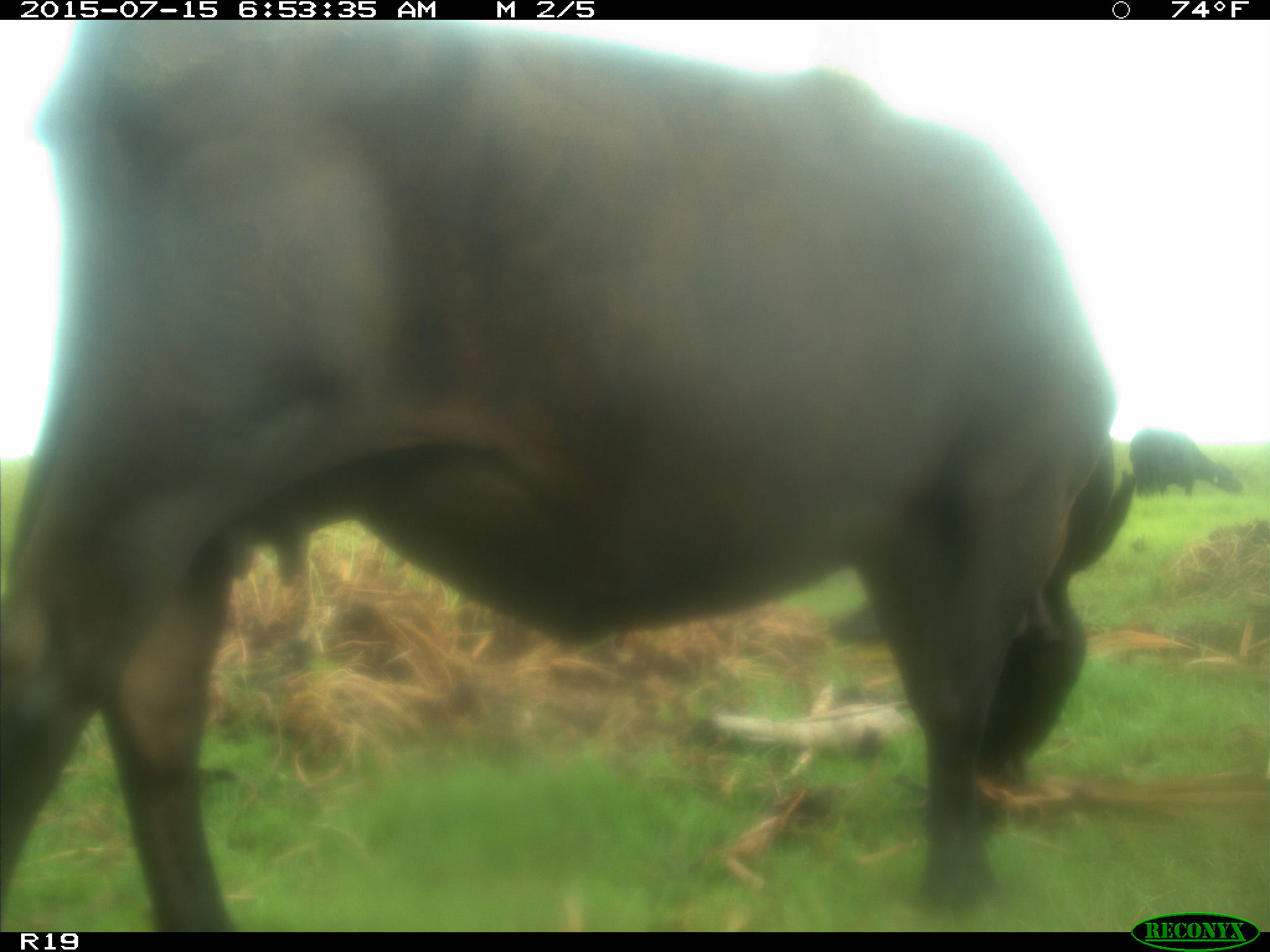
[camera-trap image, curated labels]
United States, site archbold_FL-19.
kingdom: Animalia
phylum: Chordata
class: Mammalia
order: Artiodactyla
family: Bovidae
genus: Bos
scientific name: Bos taurus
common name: domestic cow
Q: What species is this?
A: Bos taurus (domestic cow).